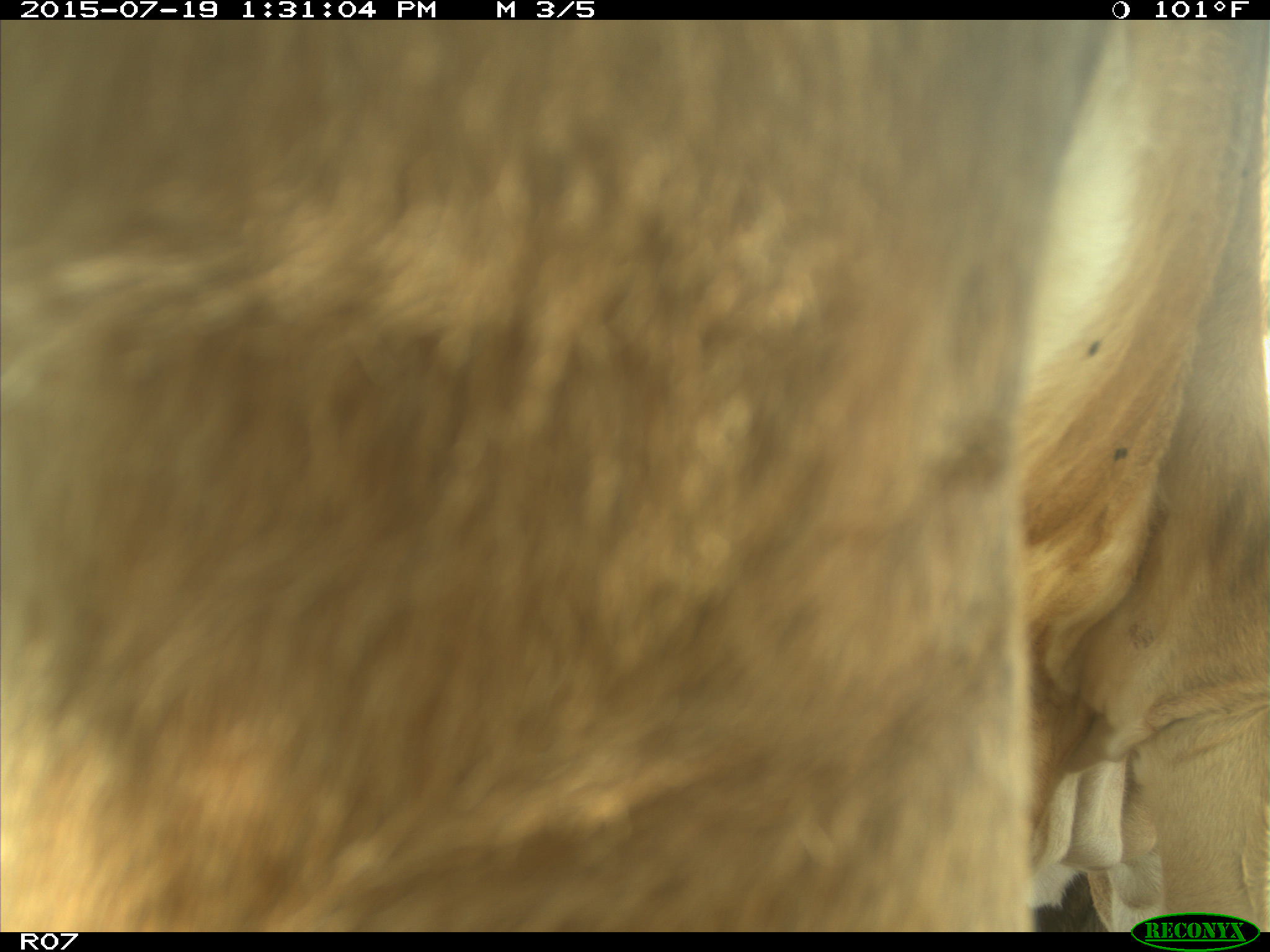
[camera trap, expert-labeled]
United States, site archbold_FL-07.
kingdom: Animalia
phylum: Chordata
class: Mammalia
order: Artiodactyla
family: Bovidae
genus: Bos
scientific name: Bos taurus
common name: domestic cow